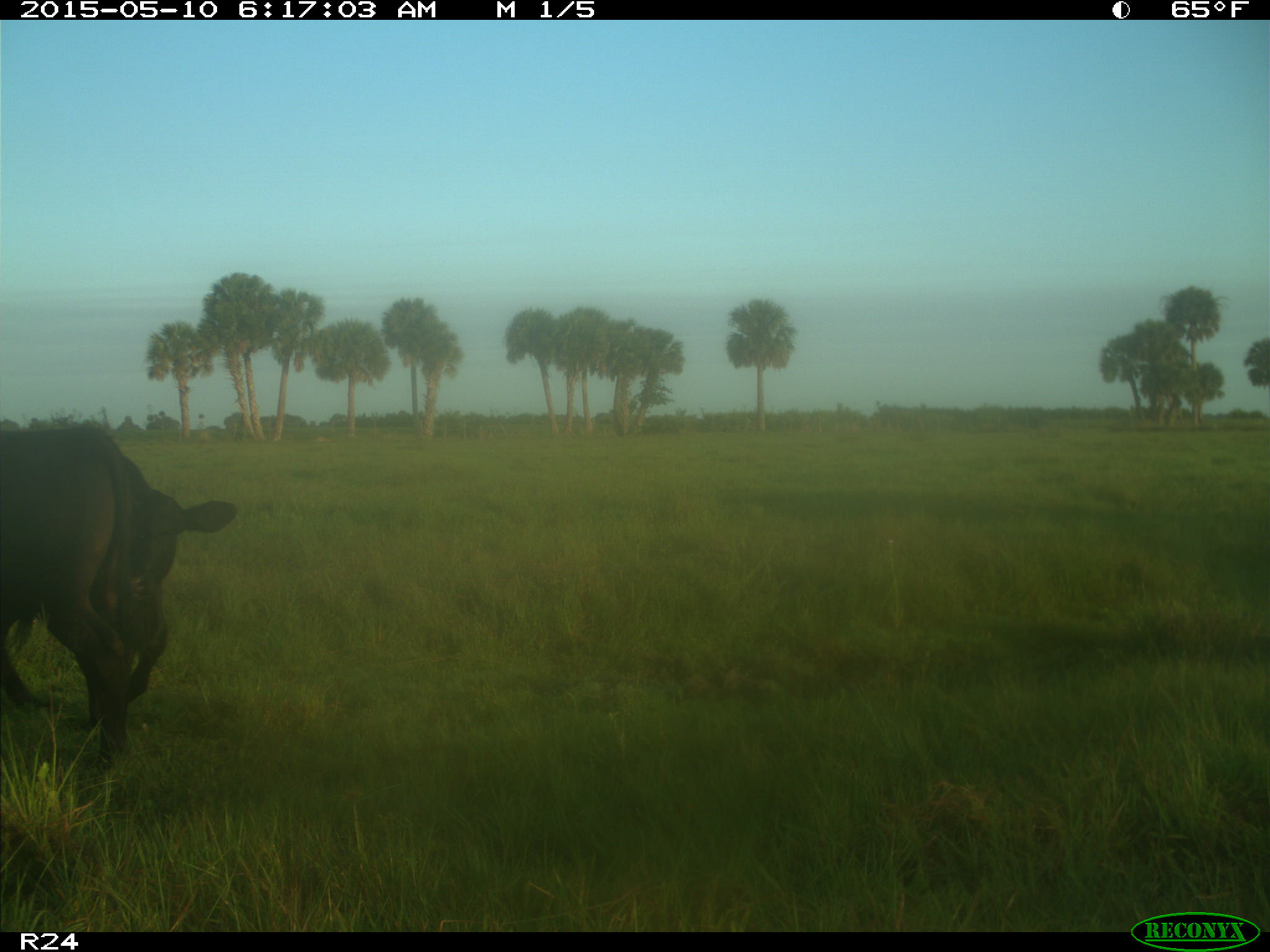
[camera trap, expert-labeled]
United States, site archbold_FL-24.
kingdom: Animalia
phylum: Chordata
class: Mammalia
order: Artiodactyla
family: Bovidae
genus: Bos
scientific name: Bos taurus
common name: domestic cow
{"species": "Bos taurus (domestic cow)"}